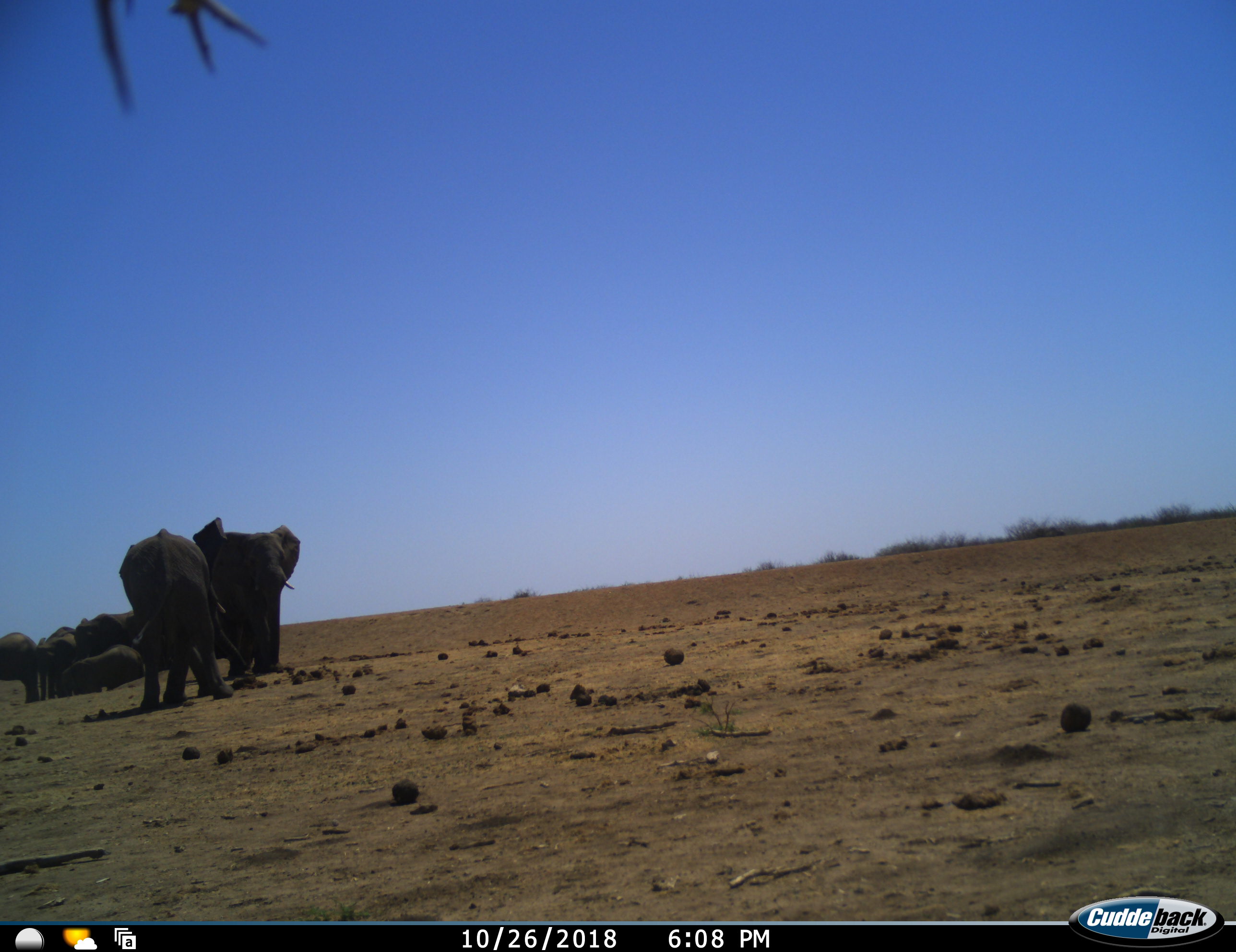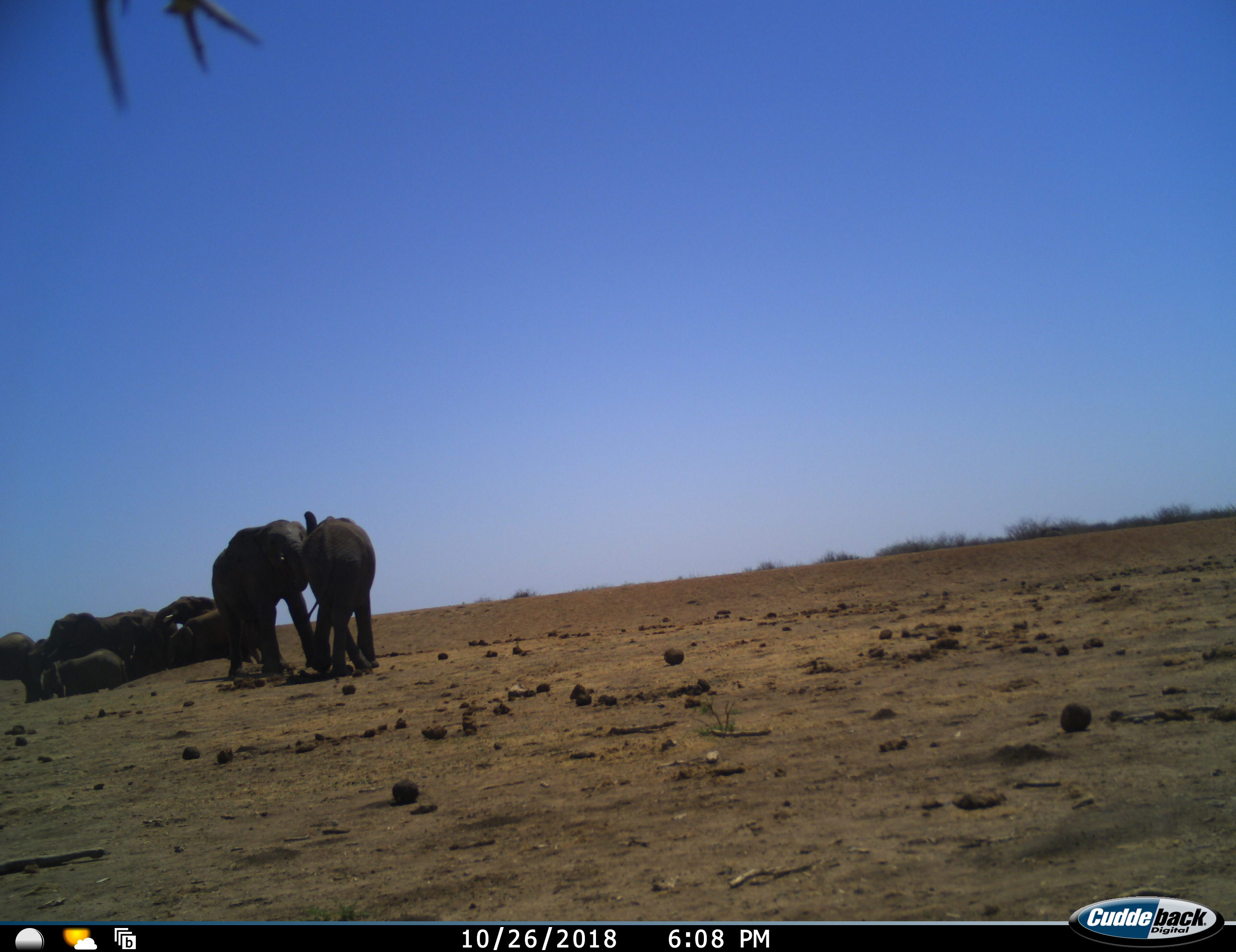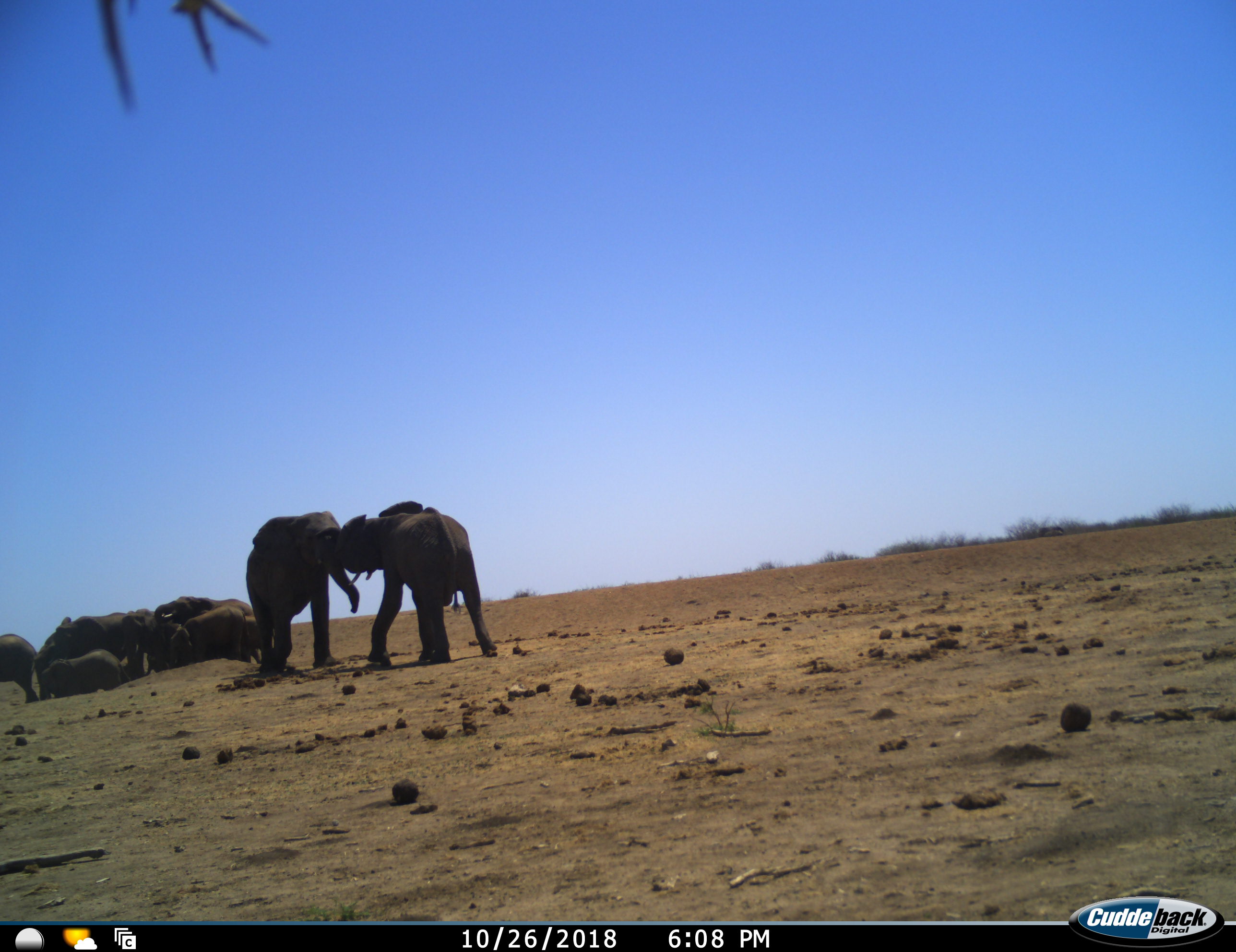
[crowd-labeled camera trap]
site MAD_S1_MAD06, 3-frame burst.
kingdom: Animalia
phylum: Chordata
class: Mammalia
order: Proboscidea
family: Elephantidae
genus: Loxodonta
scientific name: Loxodonta africana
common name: african bush elephant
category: elephant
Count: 9.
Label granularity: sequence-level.